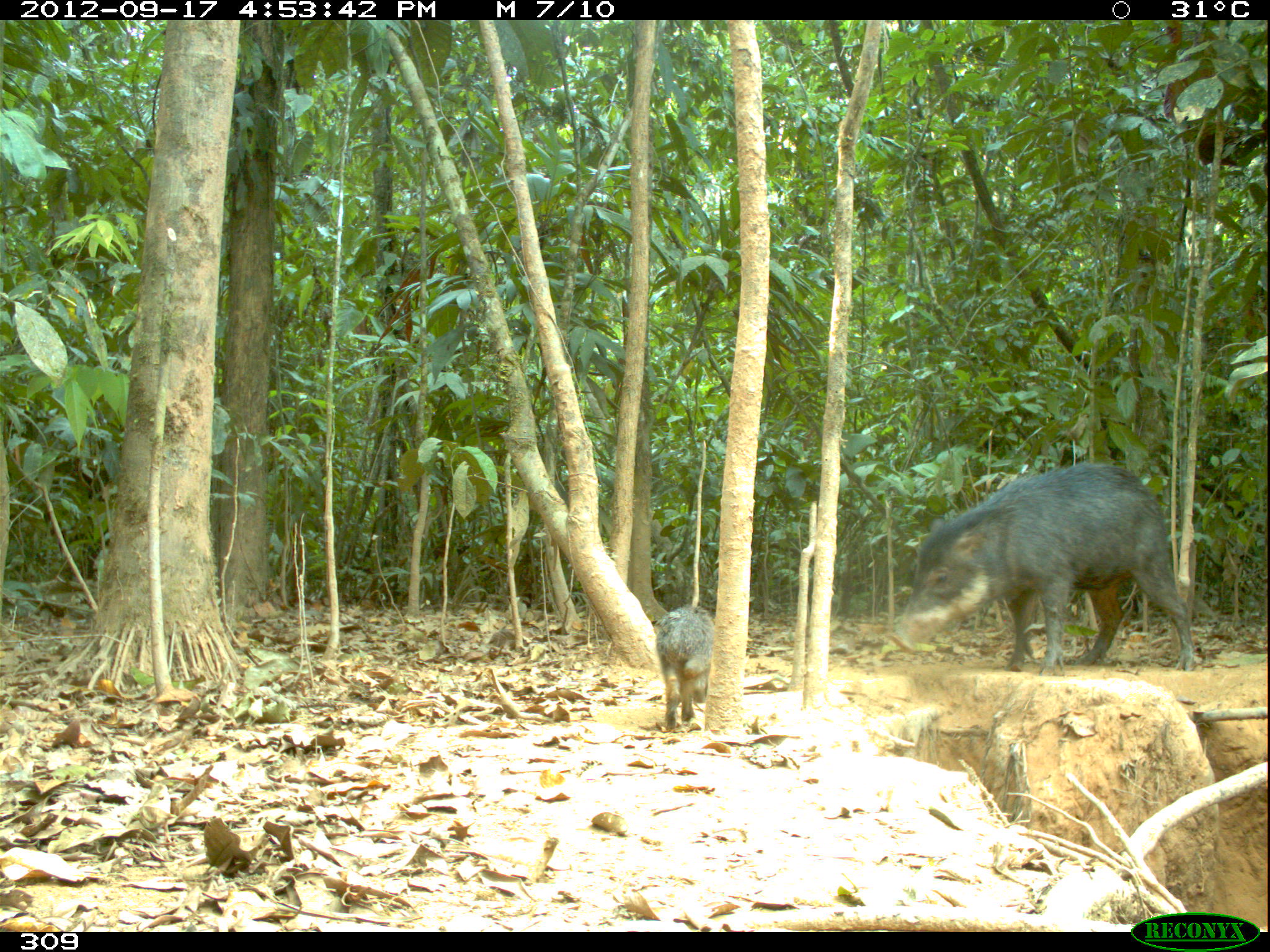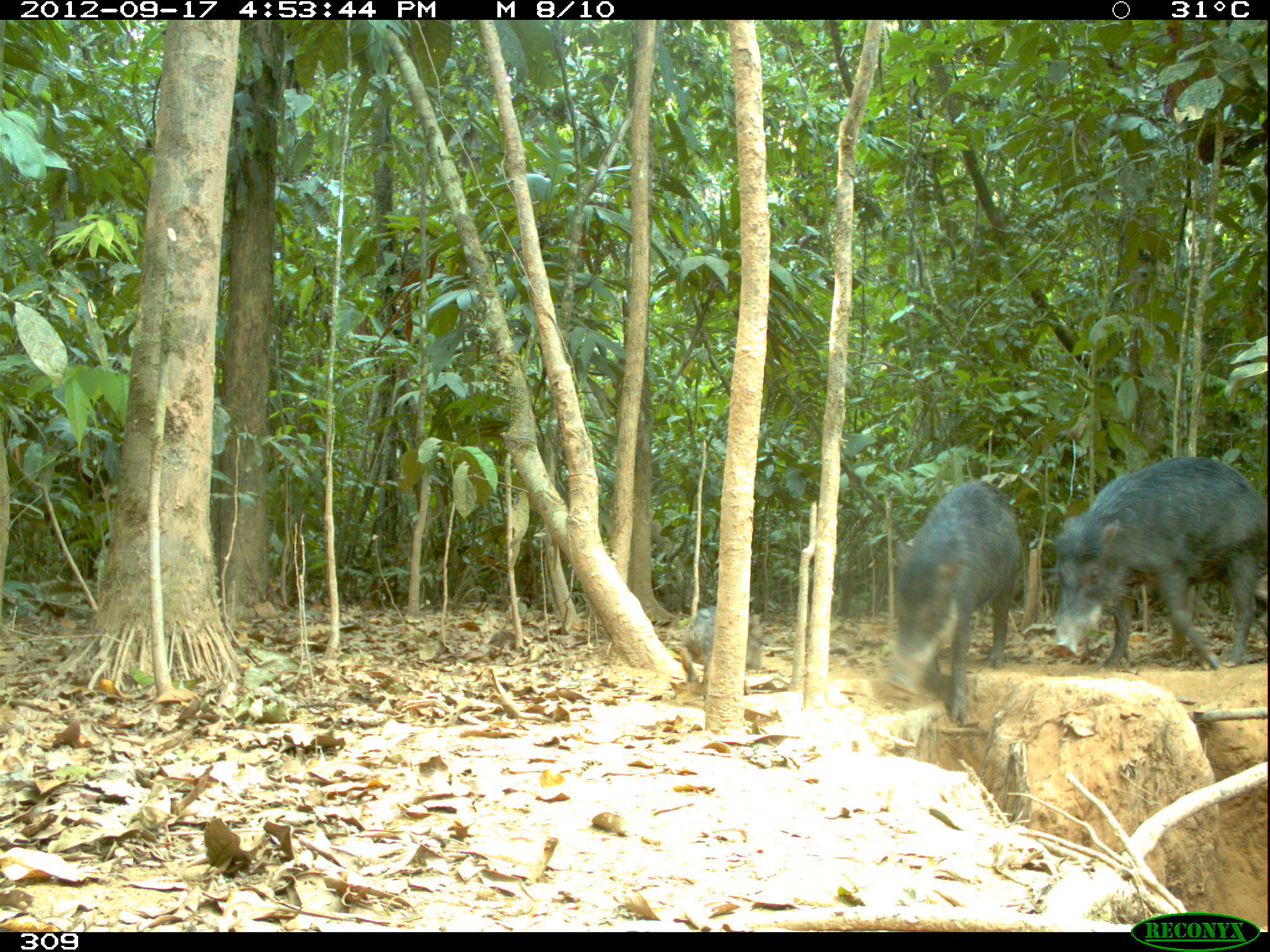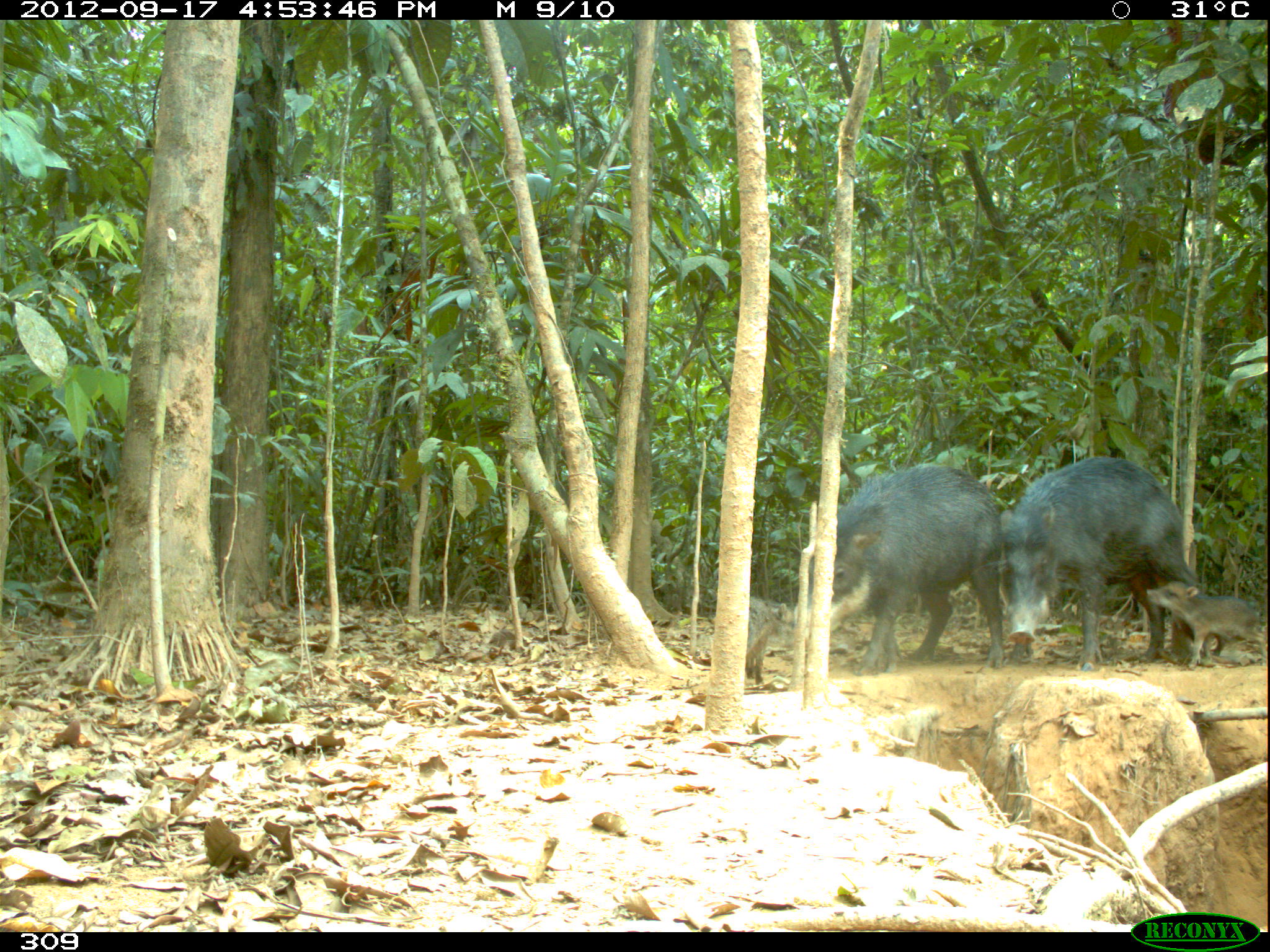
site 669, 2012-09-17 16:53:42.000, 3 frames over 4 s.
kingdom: Animalia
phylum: Chordata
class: Mammalia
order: Artiodactyla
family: Tayassuidae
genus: Tayassu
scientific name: Tayassu pecari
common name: white-lipped peccary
Tayassu pecari (white-lipped peccary).